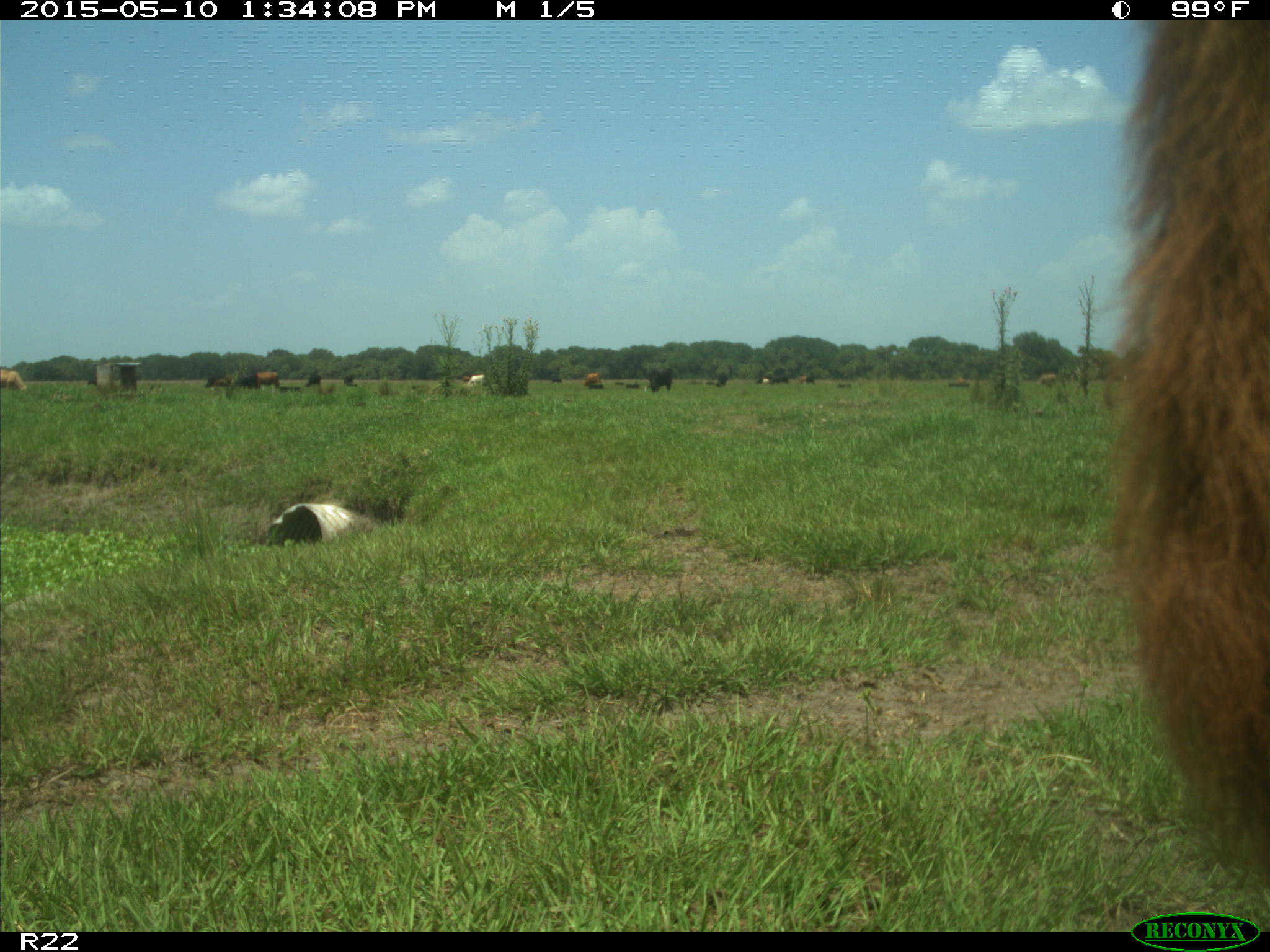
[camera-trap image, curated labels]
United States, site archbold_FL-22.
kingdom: Animalia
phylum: Chordata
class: Mammalia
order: Artiodactyla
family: Bovidae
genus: Bos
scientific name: Bos taurus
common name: domestic cow